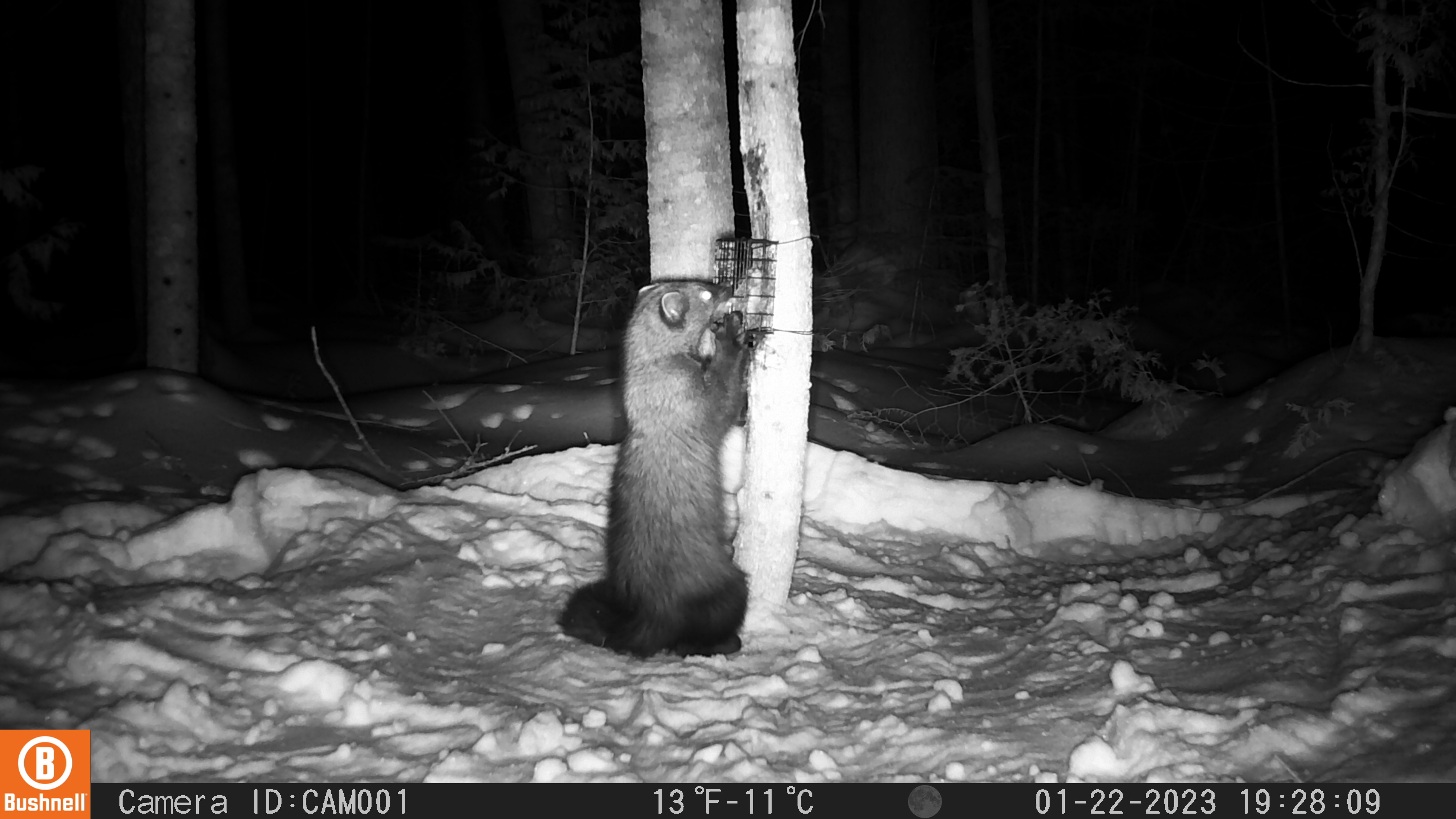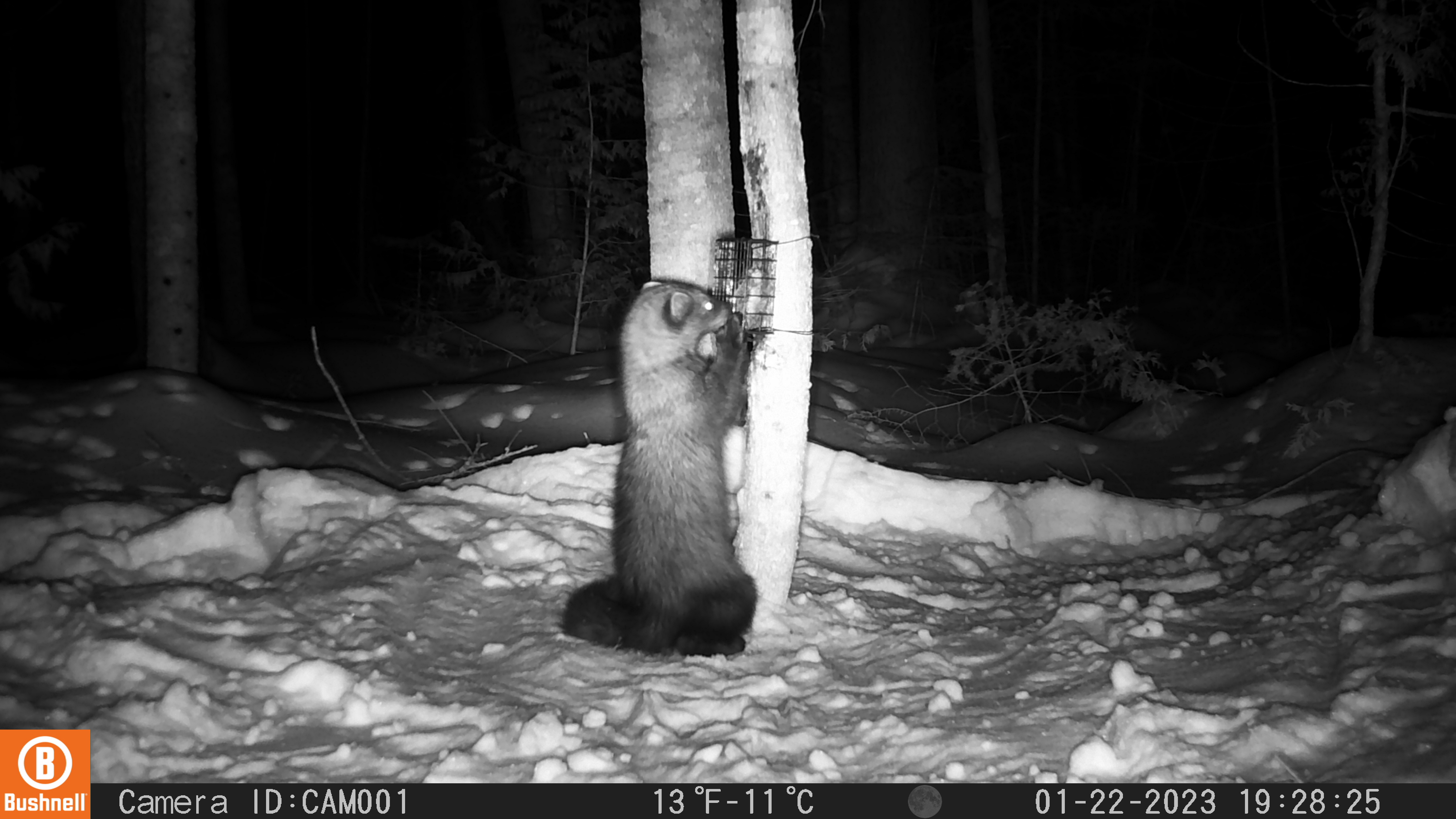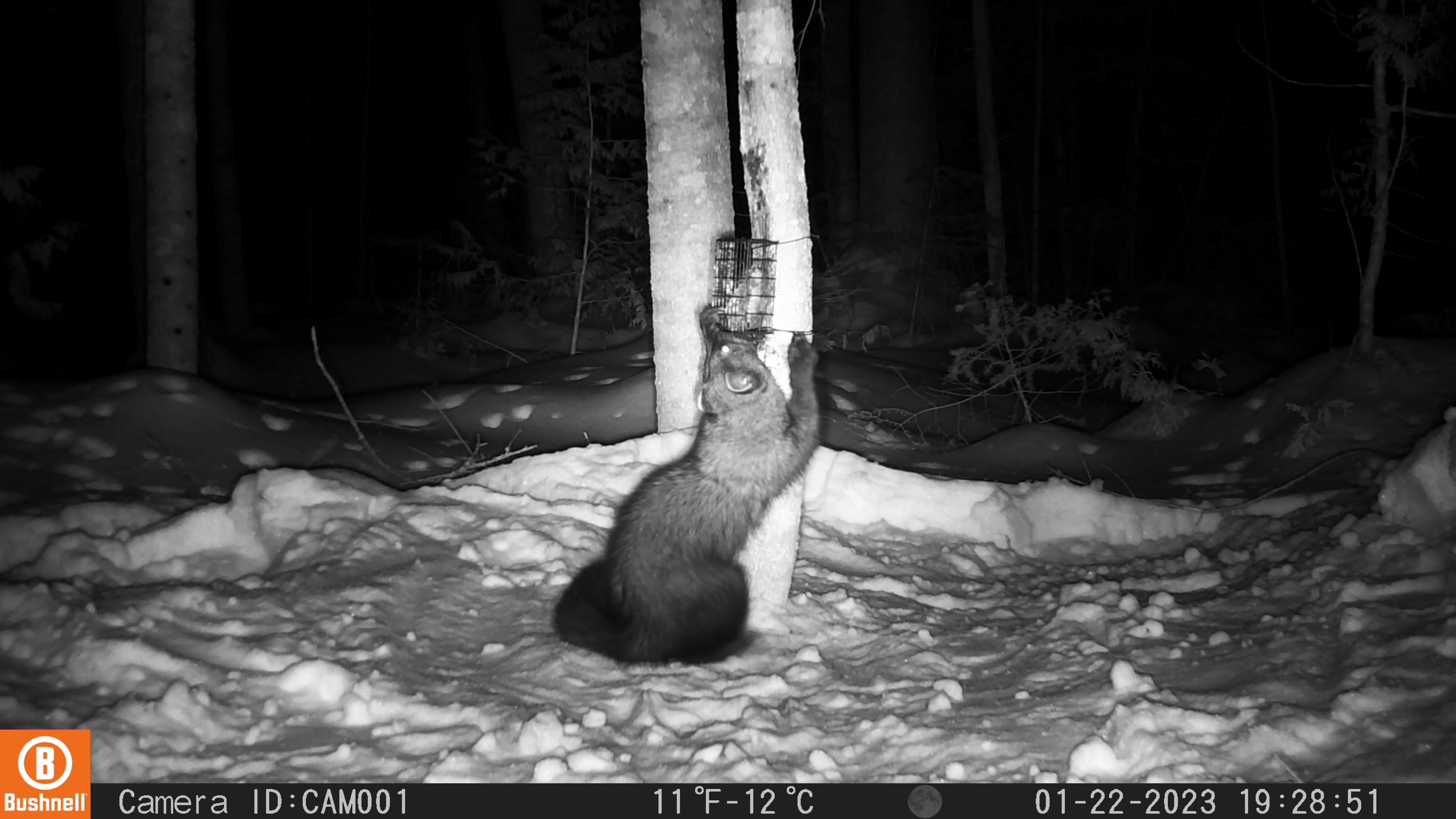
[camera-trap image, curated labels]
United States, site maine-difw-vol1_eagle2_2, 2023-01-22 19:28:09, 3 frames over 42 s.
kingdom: Animalia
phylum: Chordata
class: Mammalia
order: Carnivora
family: Mustelidae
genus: Pekania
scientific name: Pekania pennanti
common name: fisher